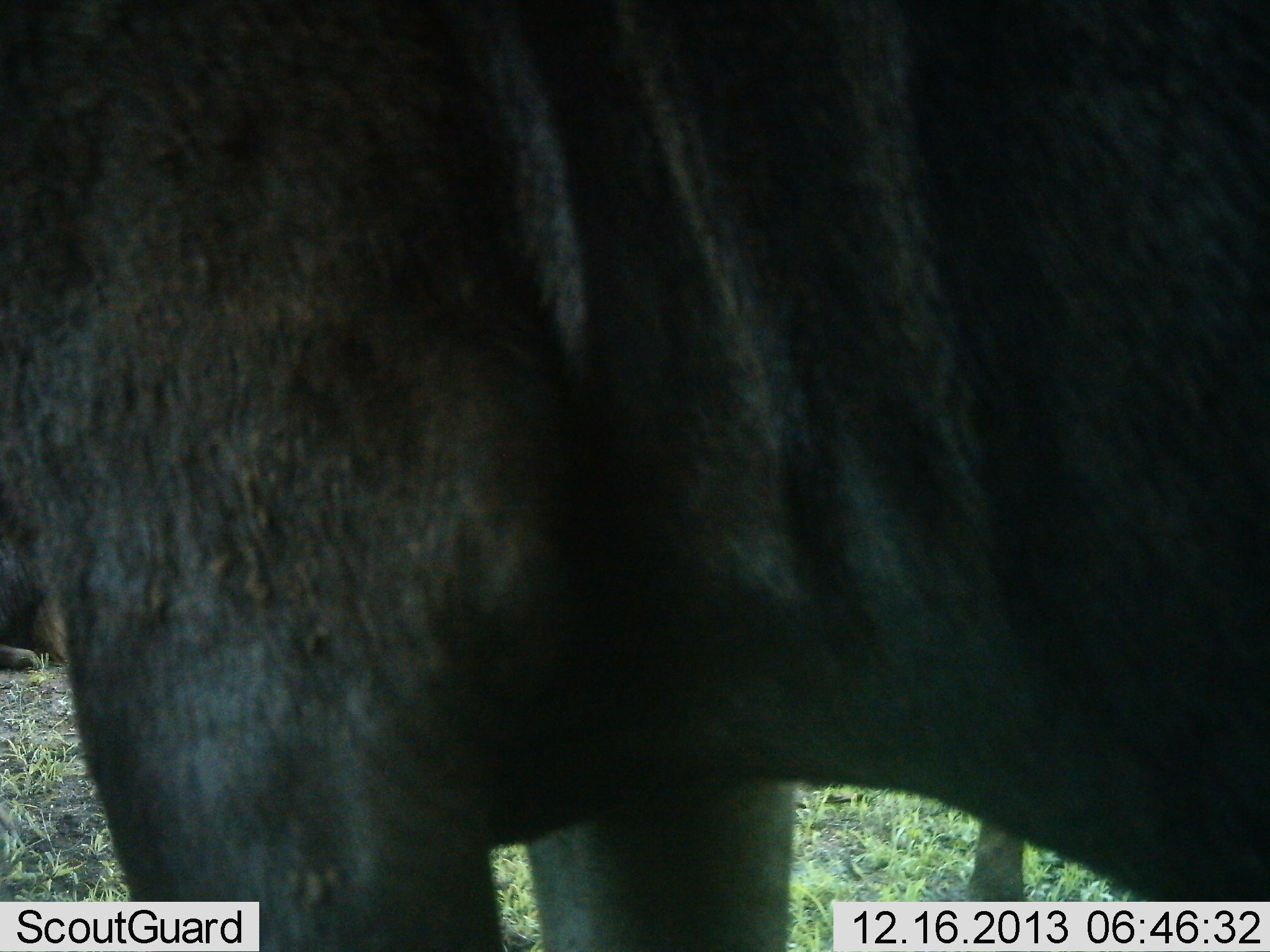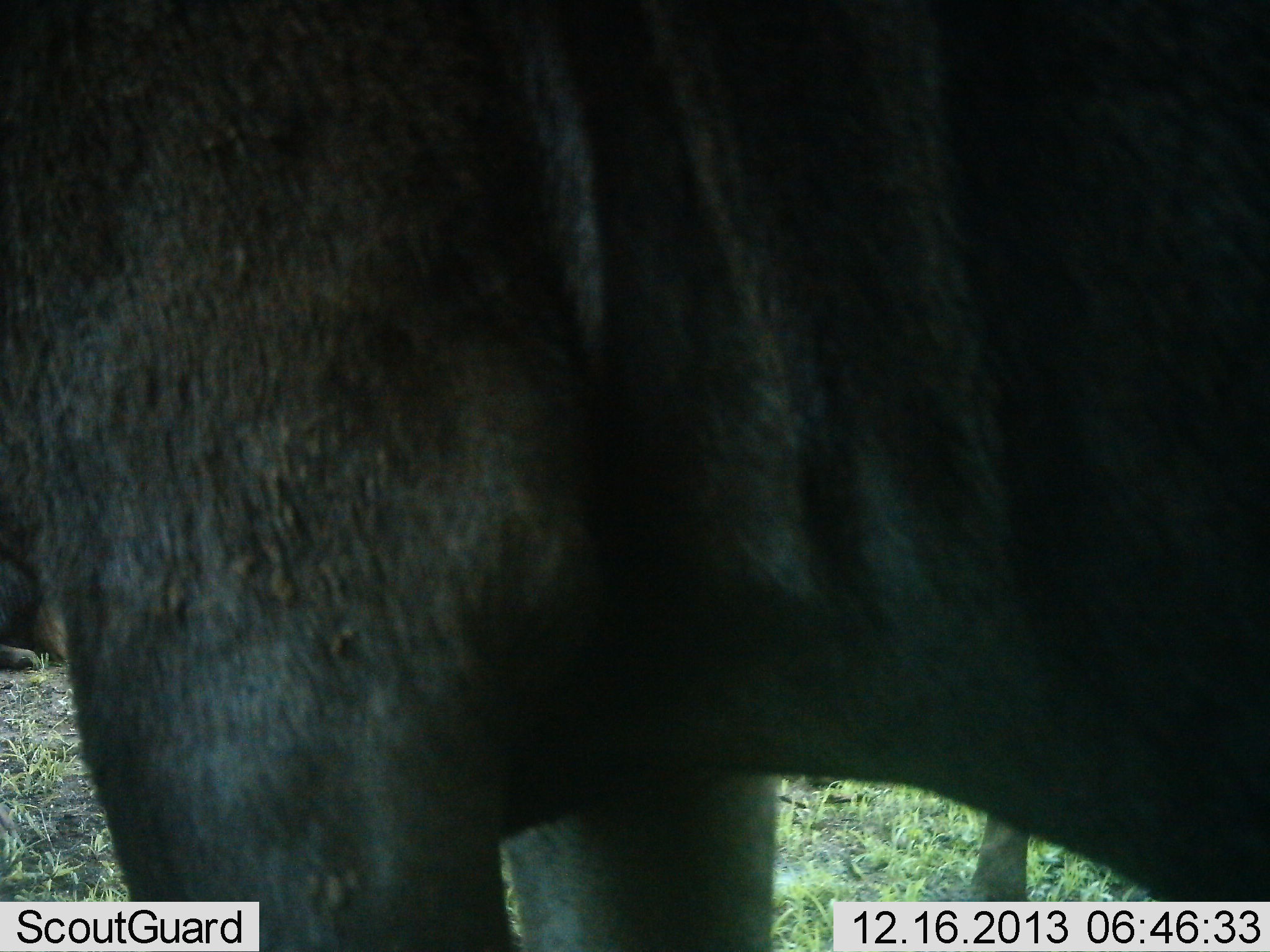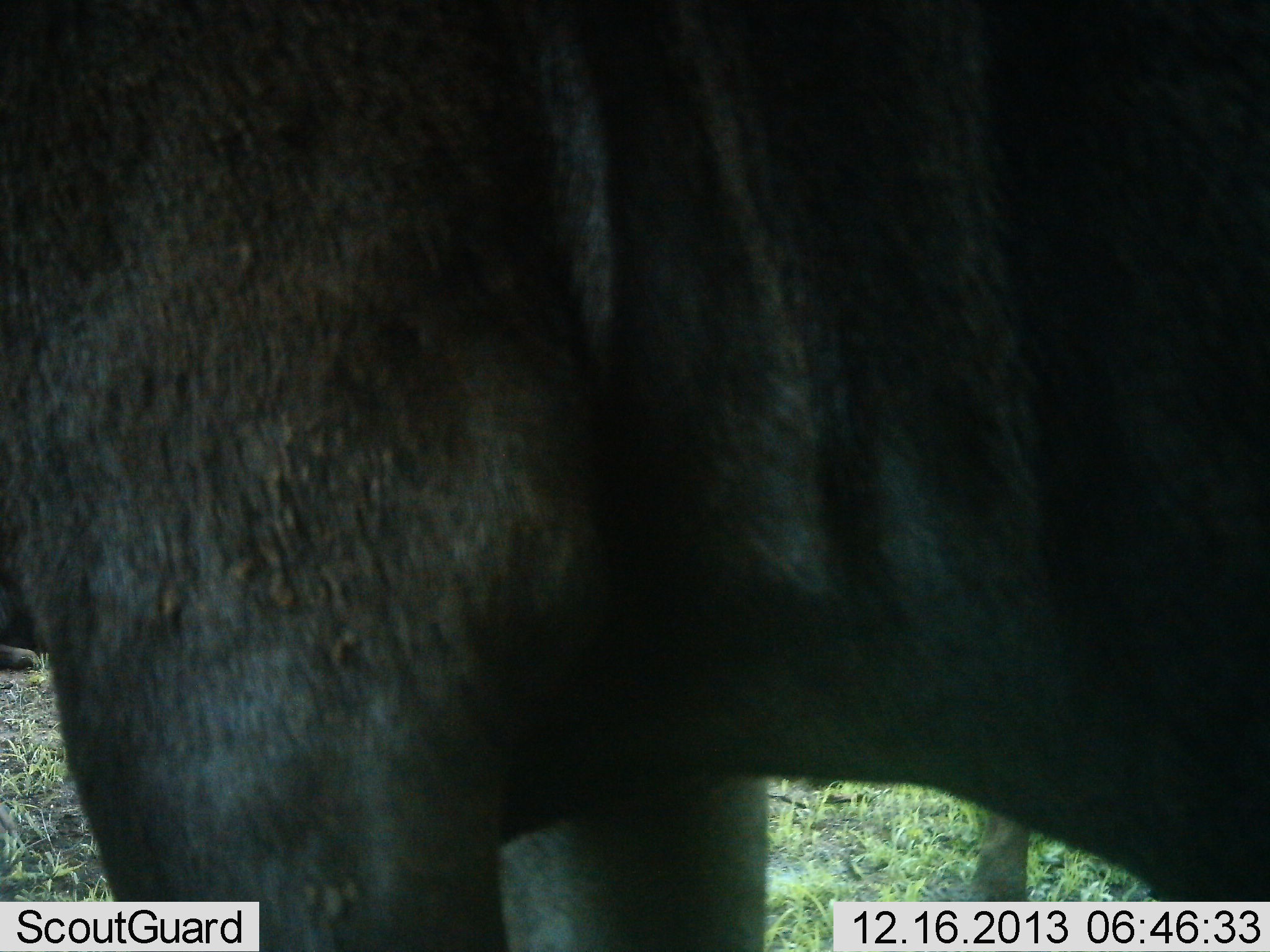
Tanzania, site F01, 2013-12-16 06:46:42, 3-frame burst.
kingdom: Animalia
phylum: Chordata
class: Mammalia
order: Artiodactyla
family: Bovidae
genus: Connochaetes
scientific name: Connochaetes taurinus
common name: blue wildebeest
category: wildebeest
Wildebeest (blue wildebeest) (Connochaetes taurinus), count 1. Behavior (volunteer vote fractions): standing 100%, resting 10%, moving 0%, interacting 0%. Young present (vote fraction): 0%. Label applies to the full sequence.